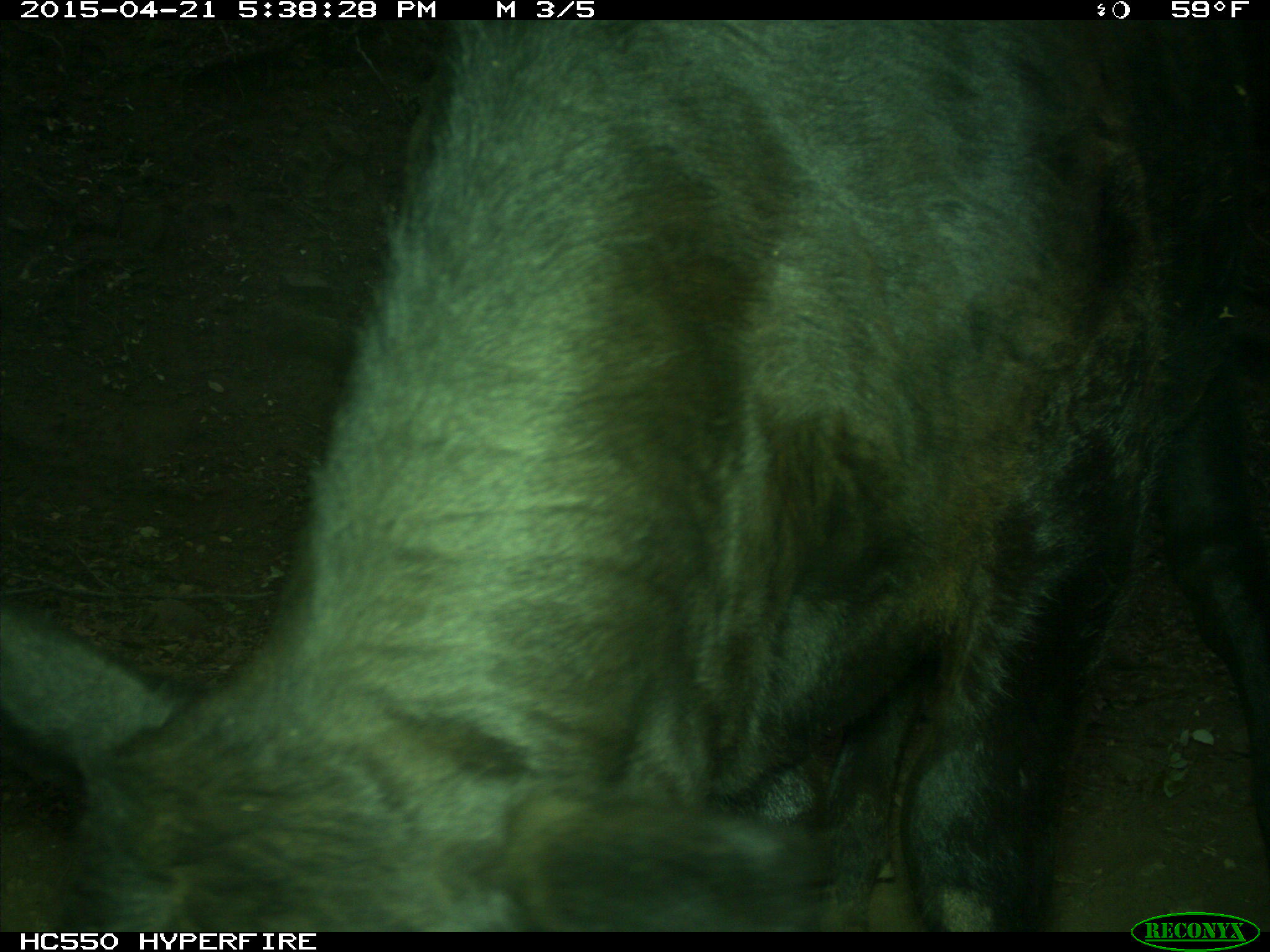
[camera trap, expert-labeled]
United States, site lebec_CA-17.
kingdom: Animalia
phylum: Chordata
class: Mammalia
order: Artiodactyla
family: Bovidae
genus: Bos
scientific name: Bos taurus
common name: domestic cow